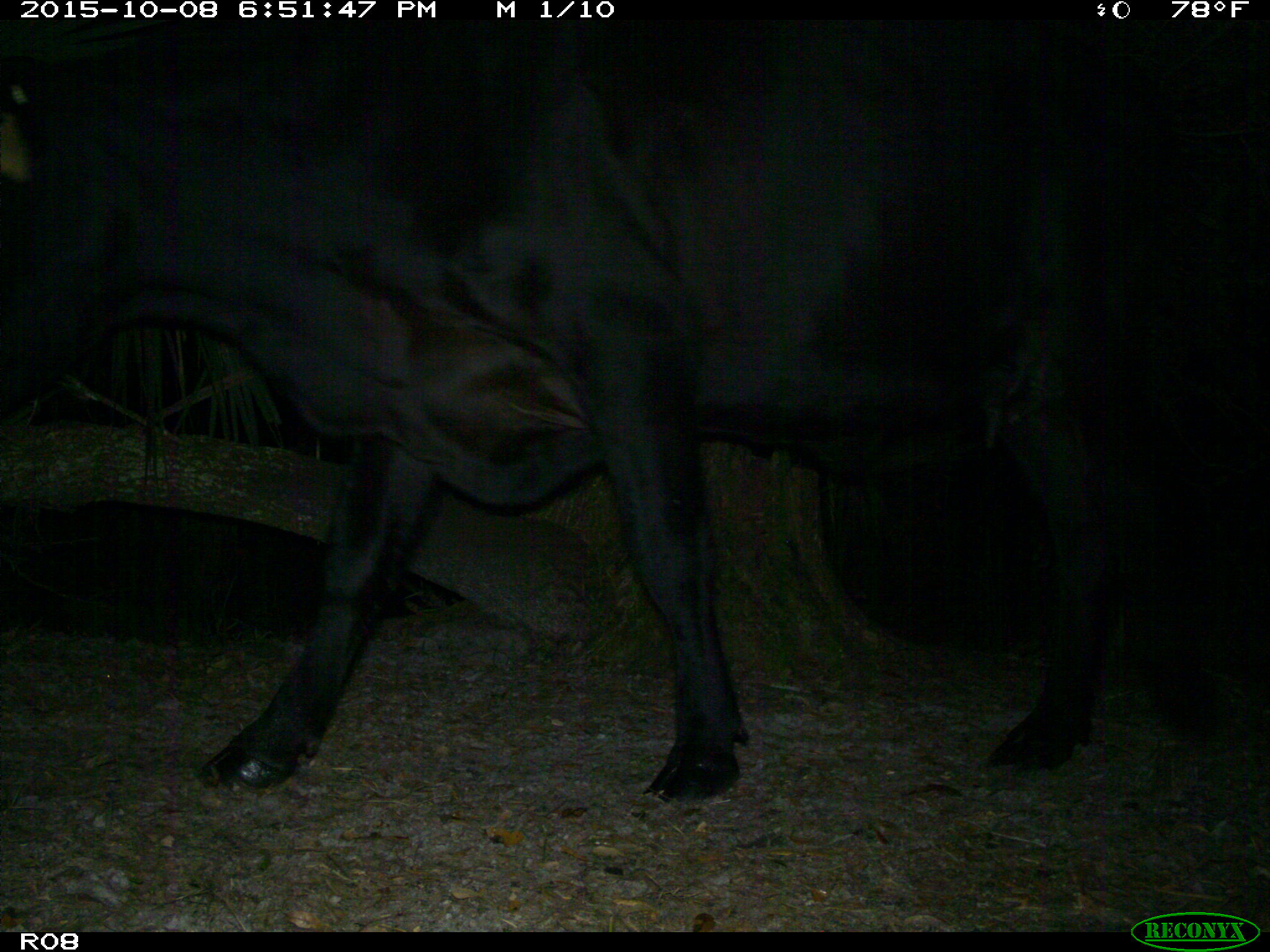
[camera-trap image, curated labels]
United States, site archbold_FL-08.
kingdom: Animalia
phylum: Chordata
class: Mammalia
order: Artiodactyla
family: Bovidae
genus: Bos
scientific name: Bos taurus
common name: domestic cow